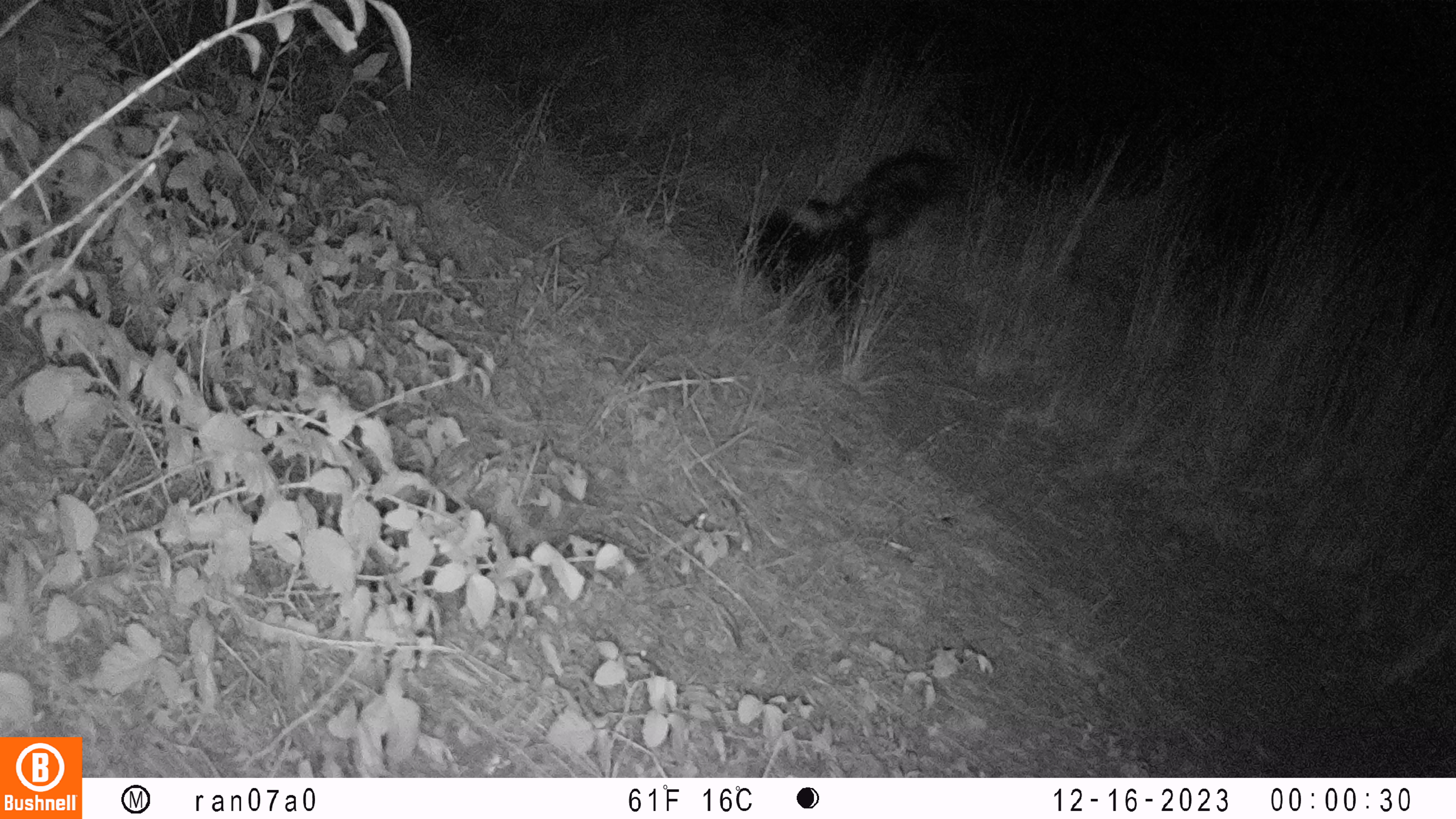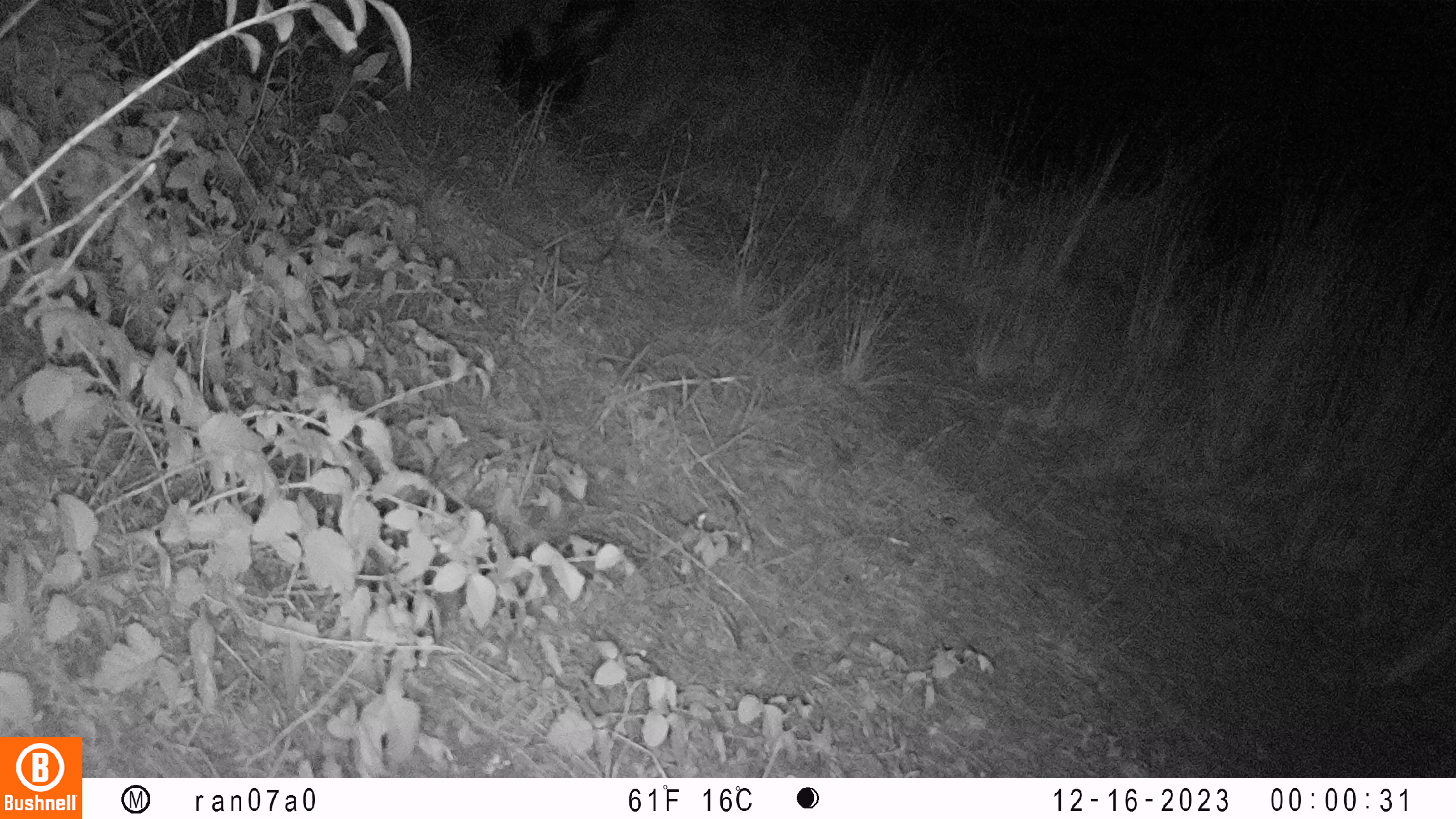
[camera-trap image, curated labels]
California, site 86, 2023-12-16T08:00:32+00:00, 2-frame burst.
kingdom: Animalia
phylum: Chordata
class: Mammalia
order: Carnivora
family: Mephitidae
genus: Mephitis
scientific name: Mephitis mephitis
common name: striped skunk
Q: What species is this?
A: Striped skunk (Mephitis mephitis).